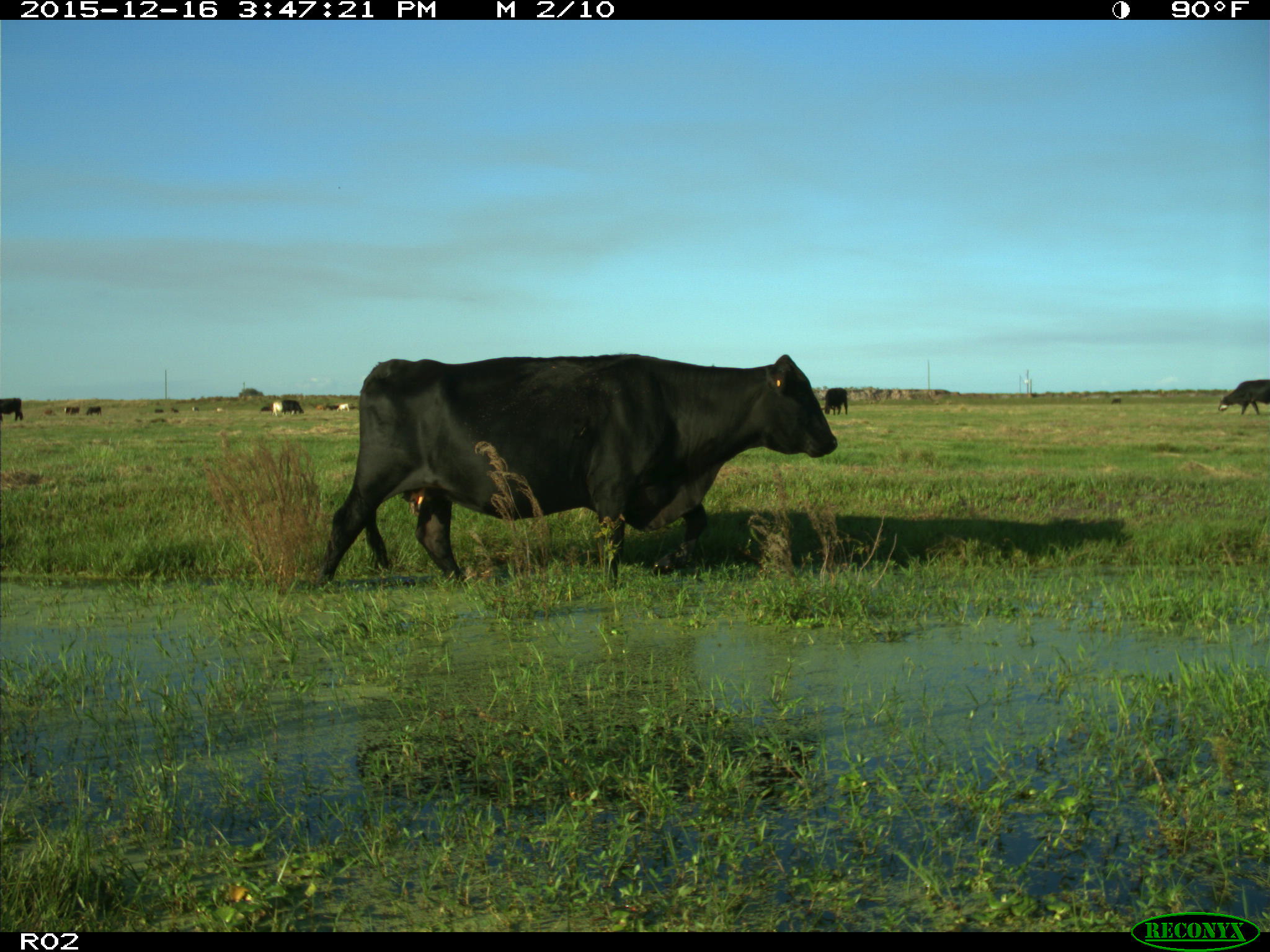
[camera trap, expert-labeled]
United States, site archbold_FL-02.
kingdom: Animalia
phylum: Chordata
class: Mammalia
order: Artiodactyla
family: Bovidae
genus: Bos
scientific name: Bos taurus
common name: domestic cow